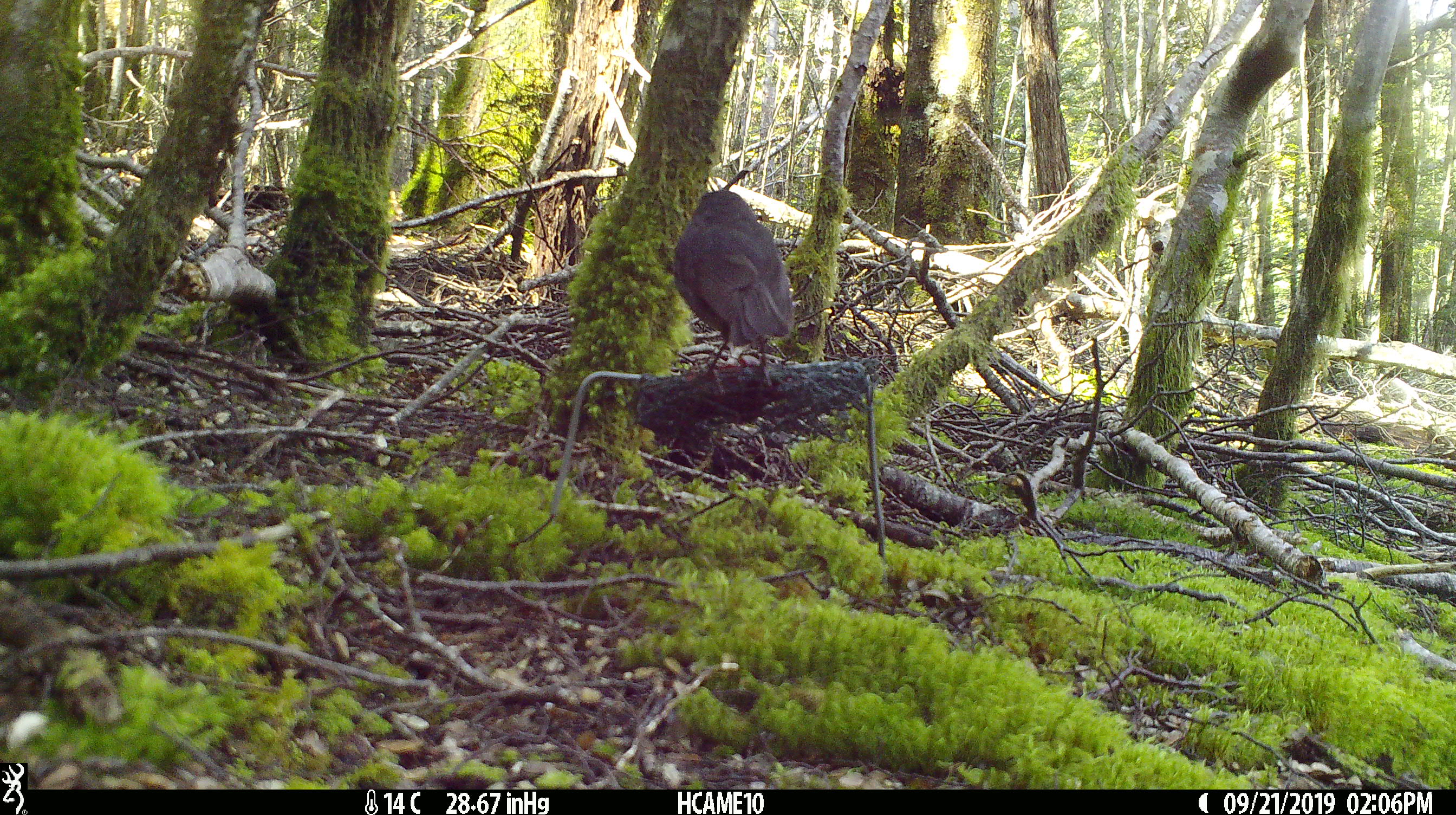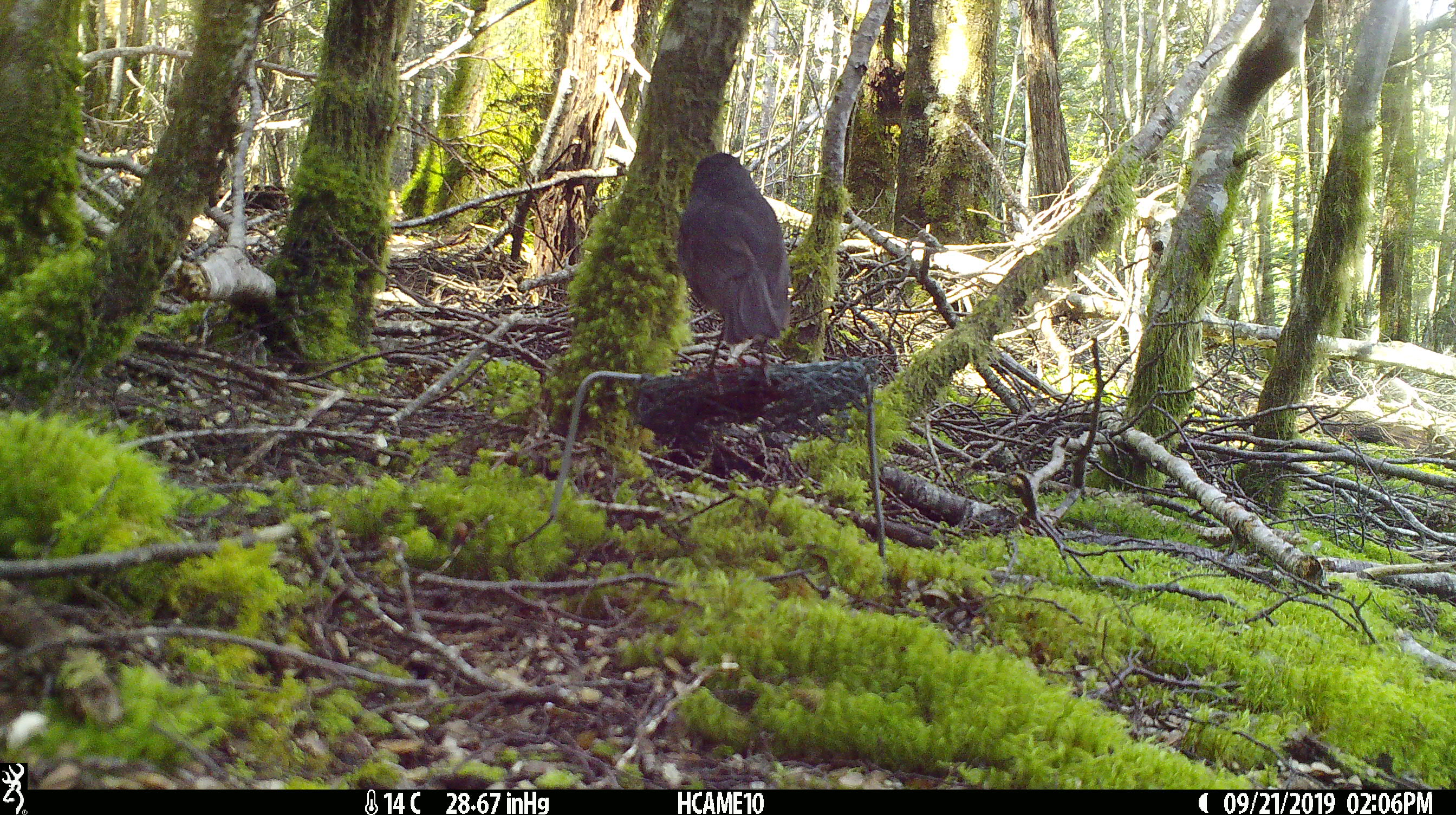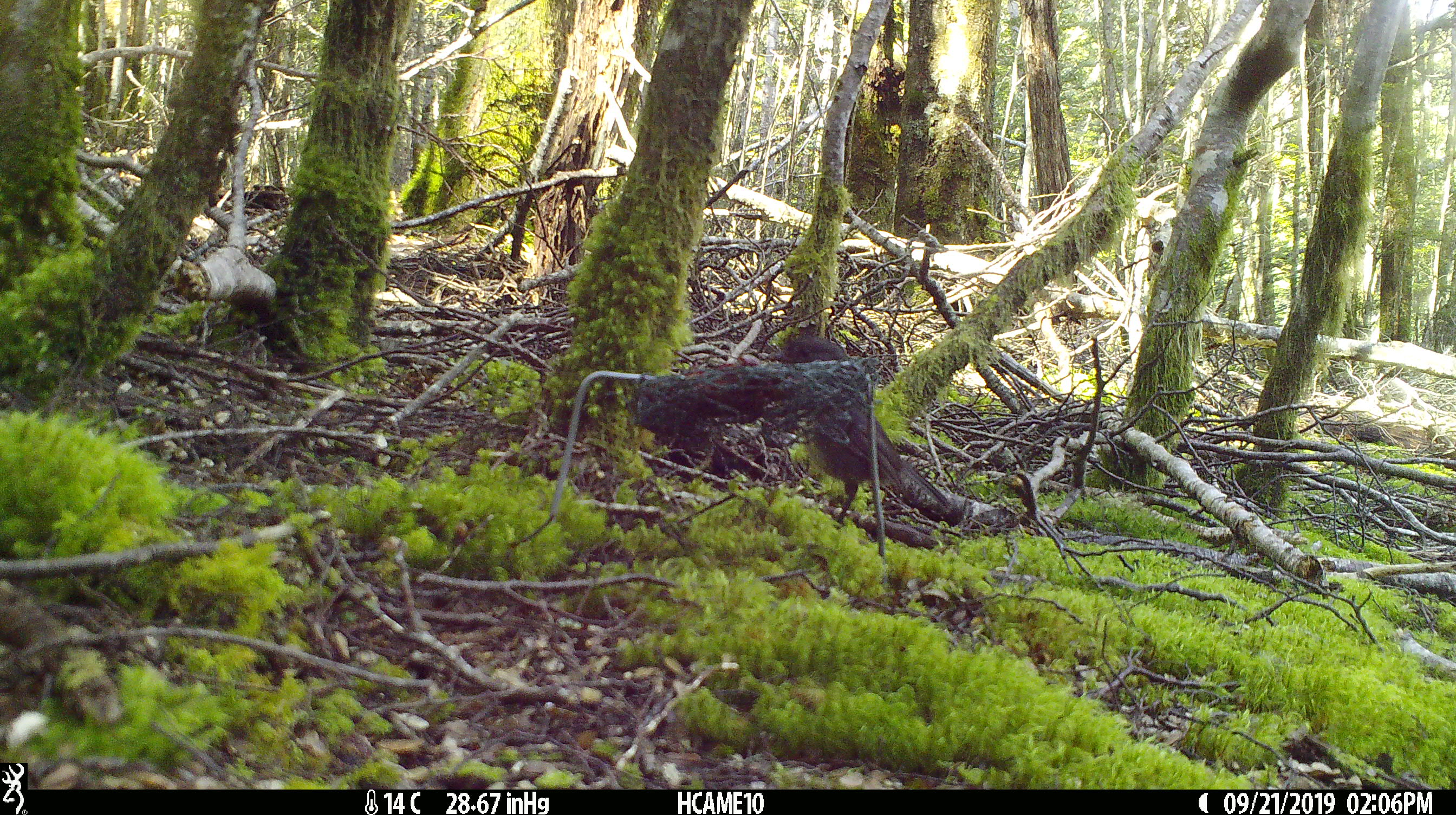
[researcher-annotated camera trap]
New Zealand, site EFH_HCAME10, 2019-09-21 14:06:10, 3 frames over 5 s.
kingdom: Animalia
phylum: Chordata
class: Aves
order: Passeriformes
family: Petroicidae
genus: Petroica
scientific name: Petroica australis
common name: new zealand robin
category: robin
Robin (new zealand robin) (Petroica australis).